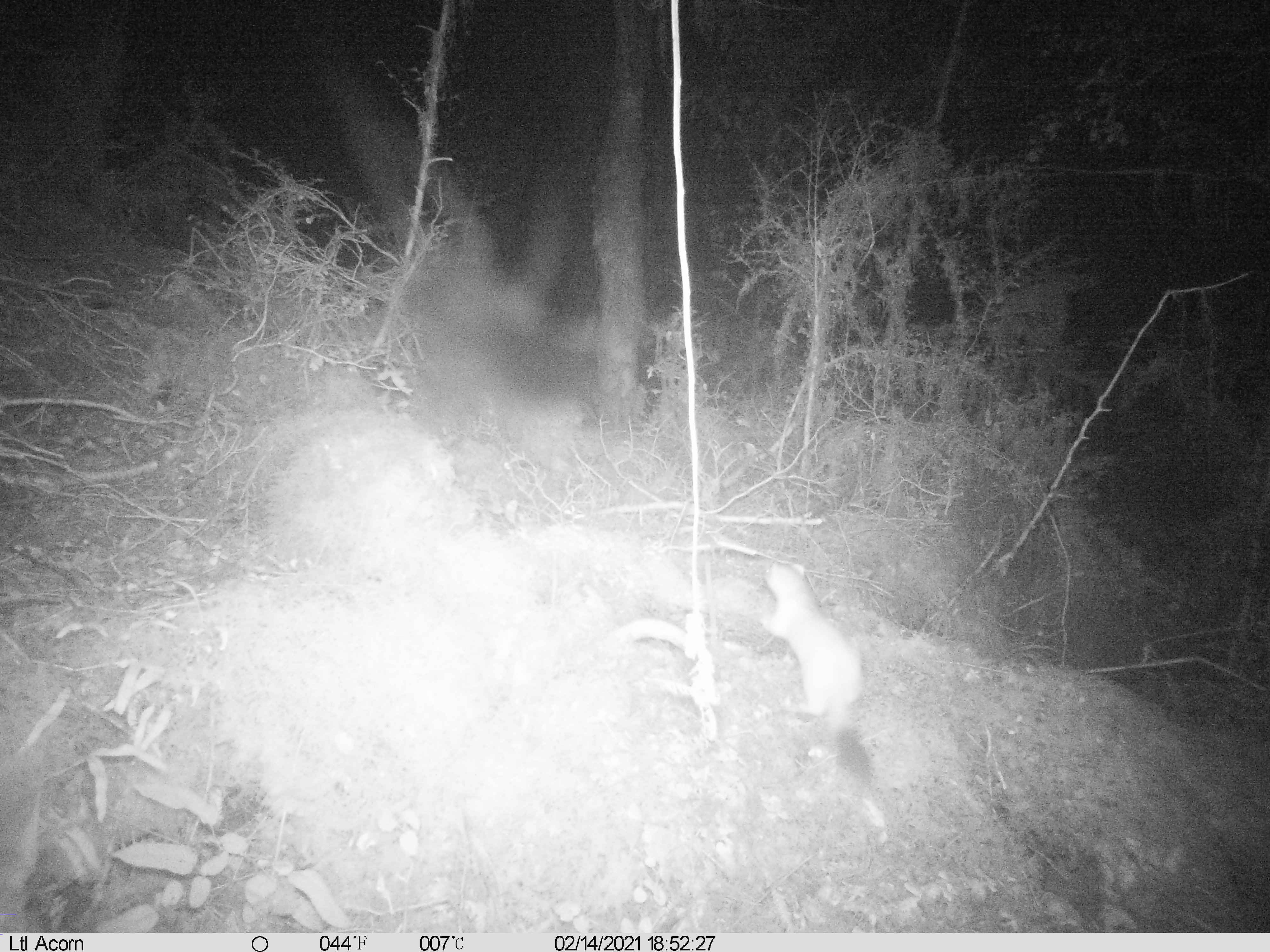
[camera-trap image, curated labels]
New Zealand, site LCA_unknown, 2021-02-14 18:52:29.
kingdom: Animalia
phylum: Chordata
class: Mammalia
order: Carnivora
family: Mustelidae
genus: Mustela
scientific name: Mustela erminea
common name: stoat